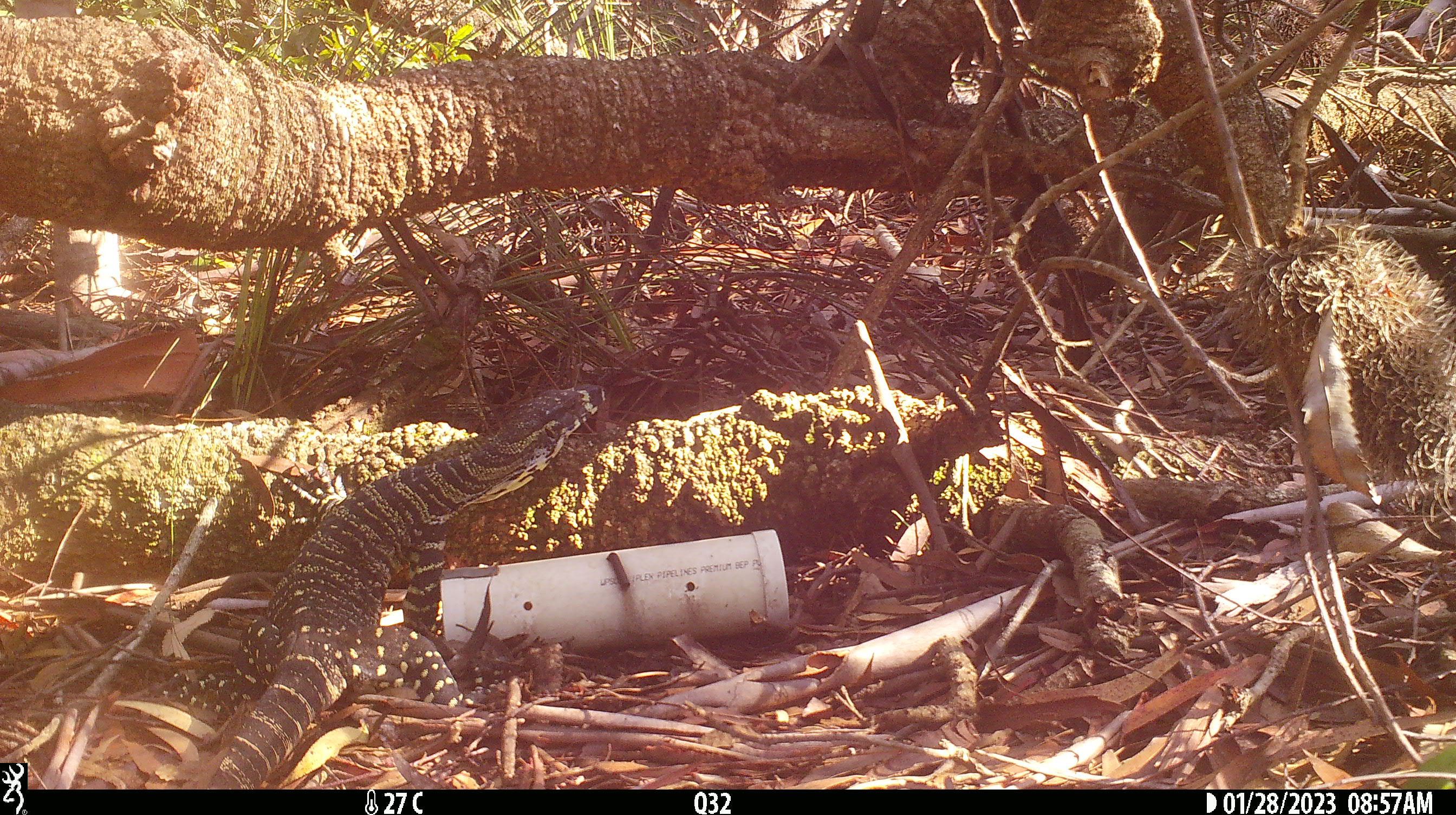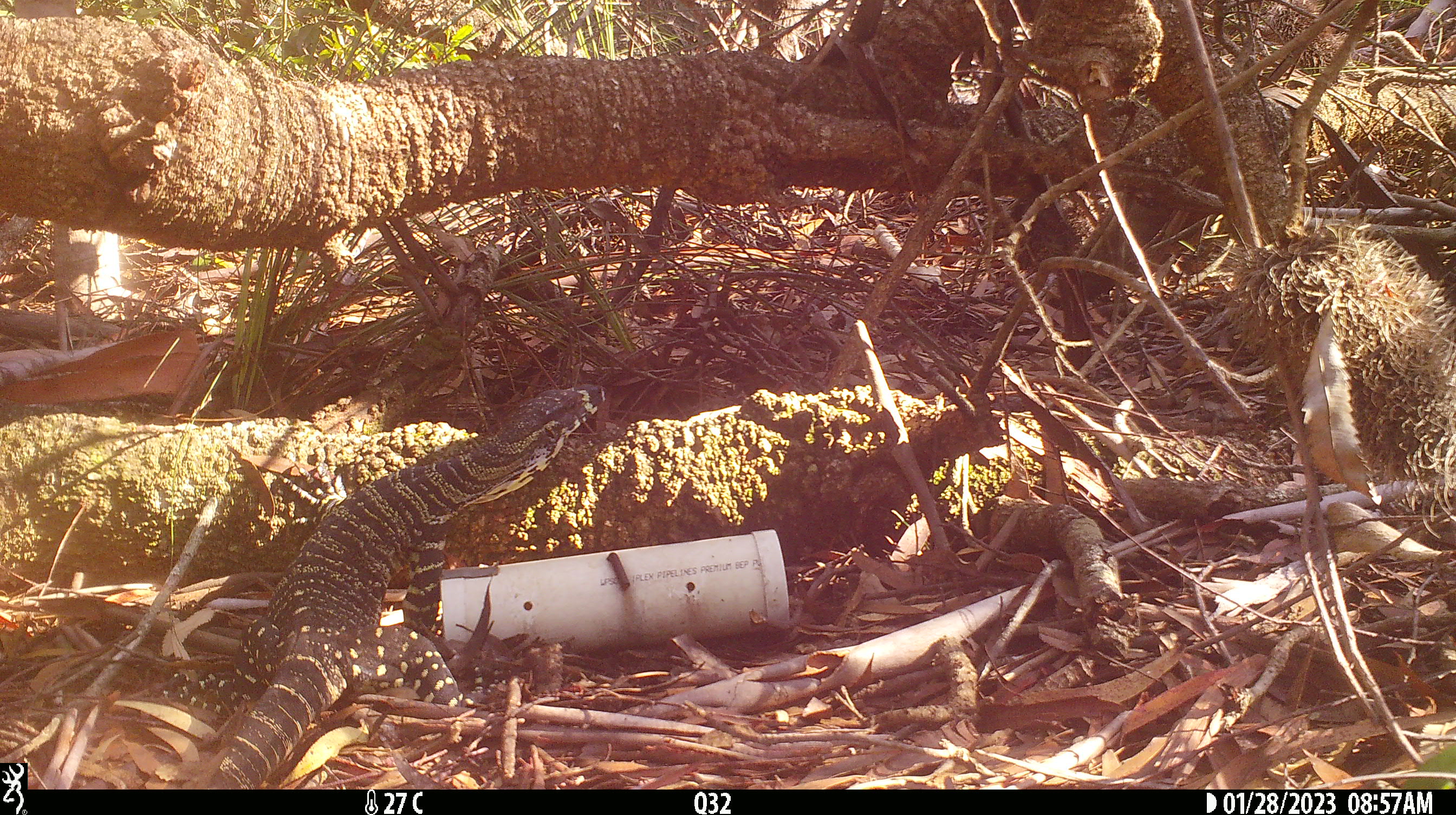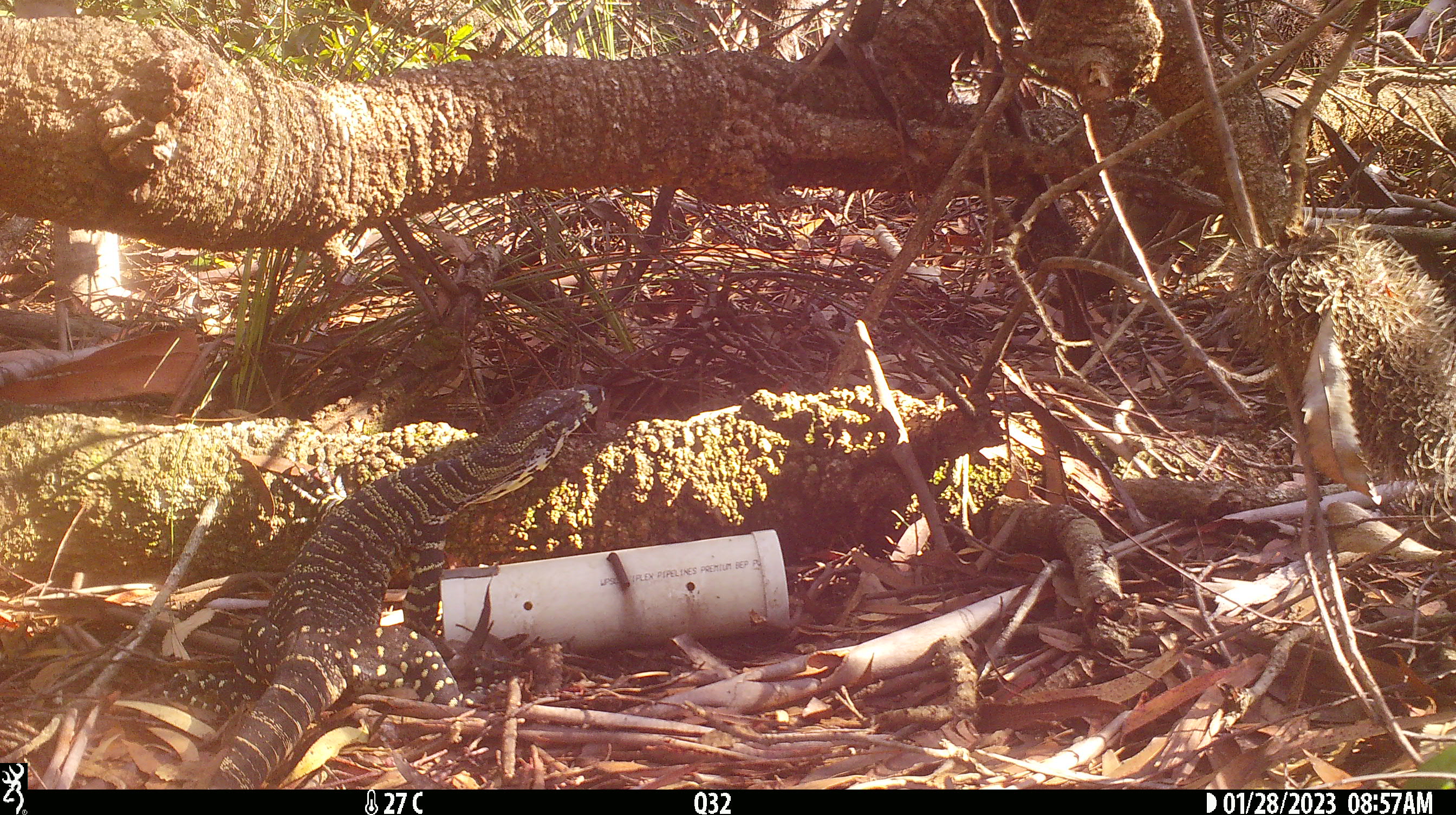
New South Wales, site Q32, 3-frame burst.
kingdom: Animalia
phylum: Chordata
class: Reptilia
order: Squamata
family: Varanidae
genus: Varanus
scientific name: Varanus varius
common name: lace monitor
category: goanna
Goanna (lace monitor) (Varanus varius).